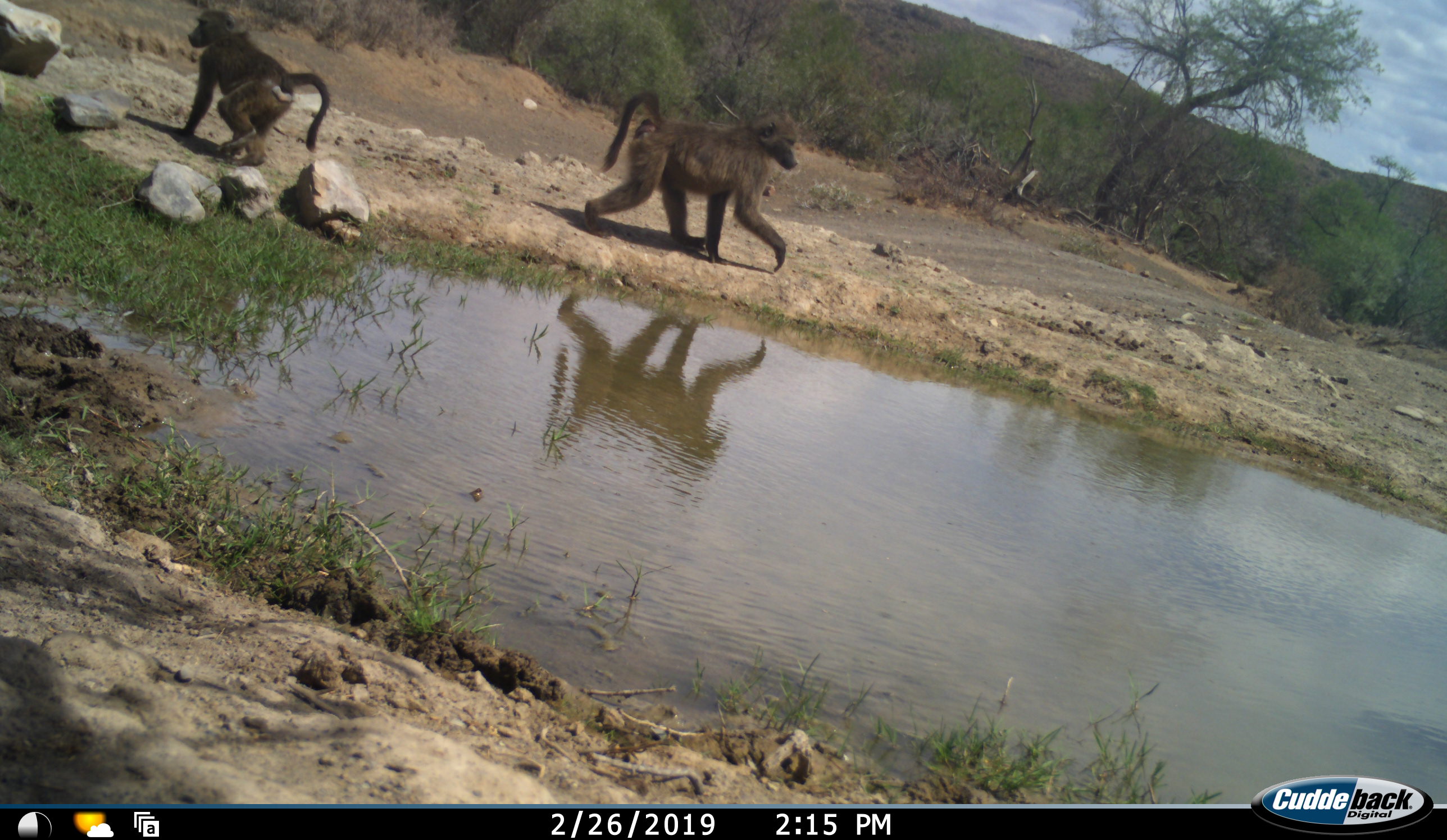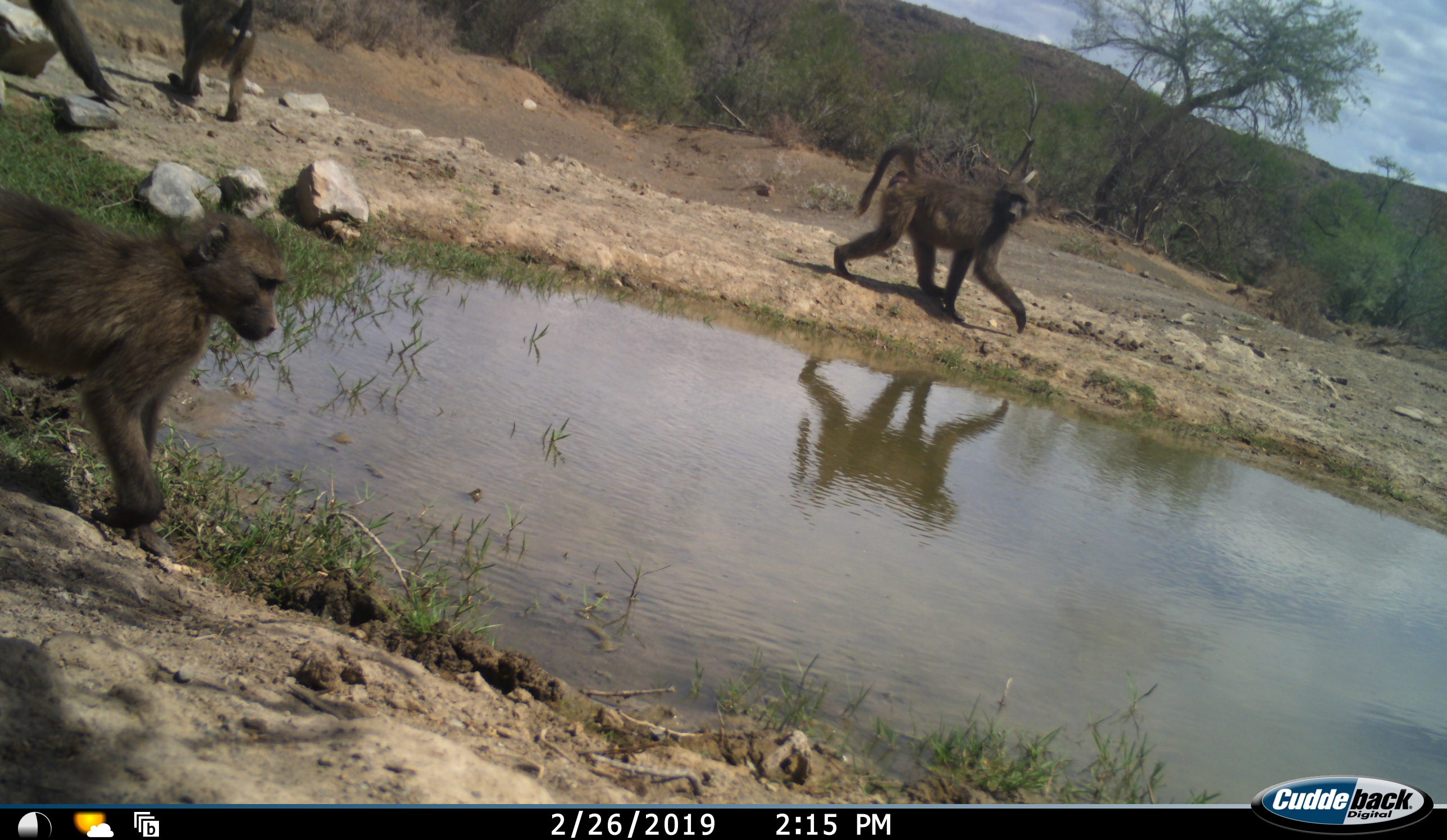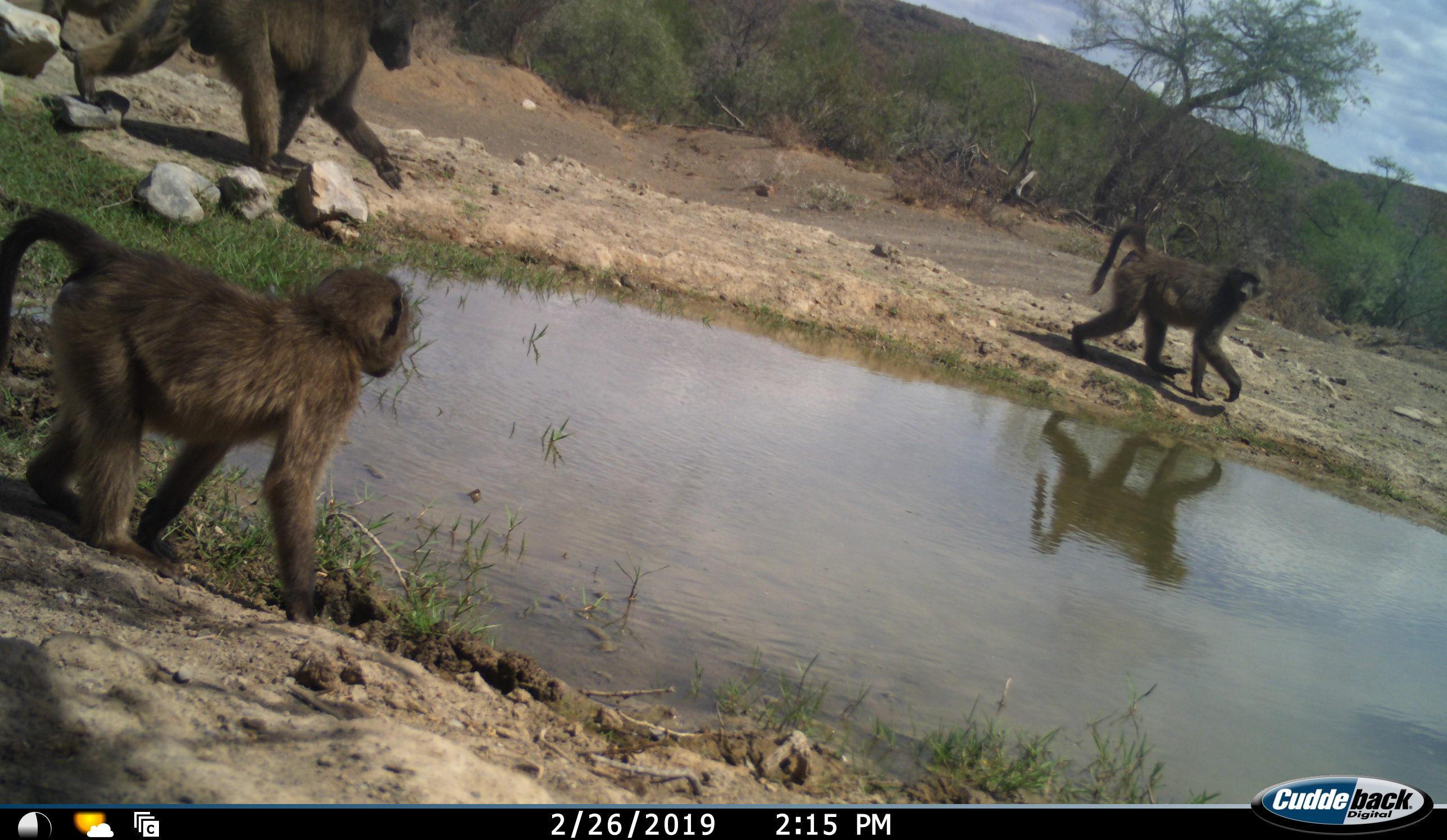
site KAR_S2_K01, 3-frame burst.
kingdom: Animalia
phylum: Chordata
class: Mammalia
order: Primates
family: Cercopithecidae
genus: Papio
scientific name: Papio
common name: baboon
Baboon (Papio), count 4. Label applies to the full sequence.